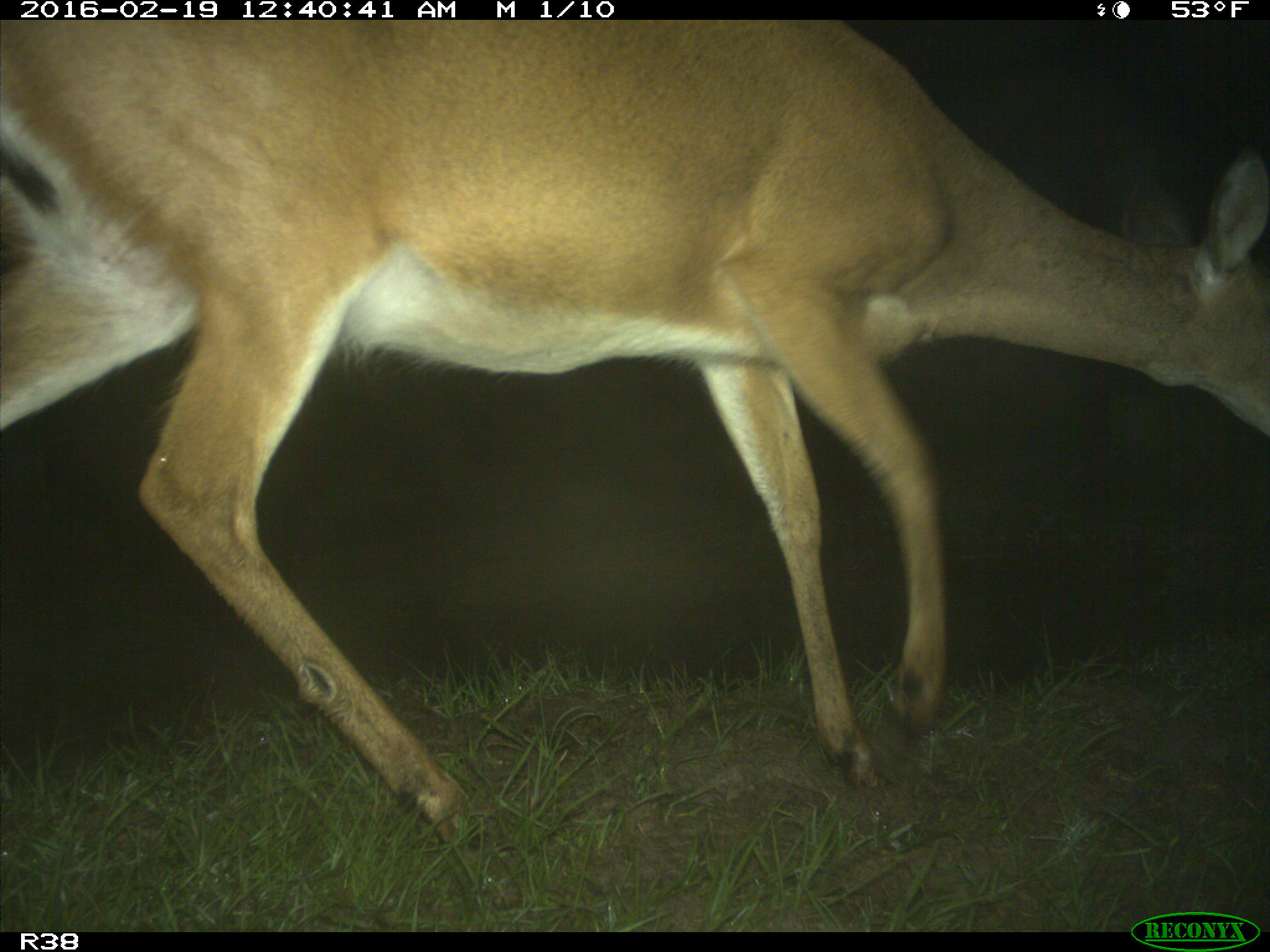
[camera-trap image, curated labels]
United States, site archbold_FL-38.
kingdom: Animalia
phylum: Chordata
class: Mammalia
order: Artiodactyla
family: Cervidae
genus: Odocoileus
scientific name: Odocoileus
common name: deer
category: unidentified deer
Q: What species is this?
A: Unidentified deer (deer) (Odocoileus).